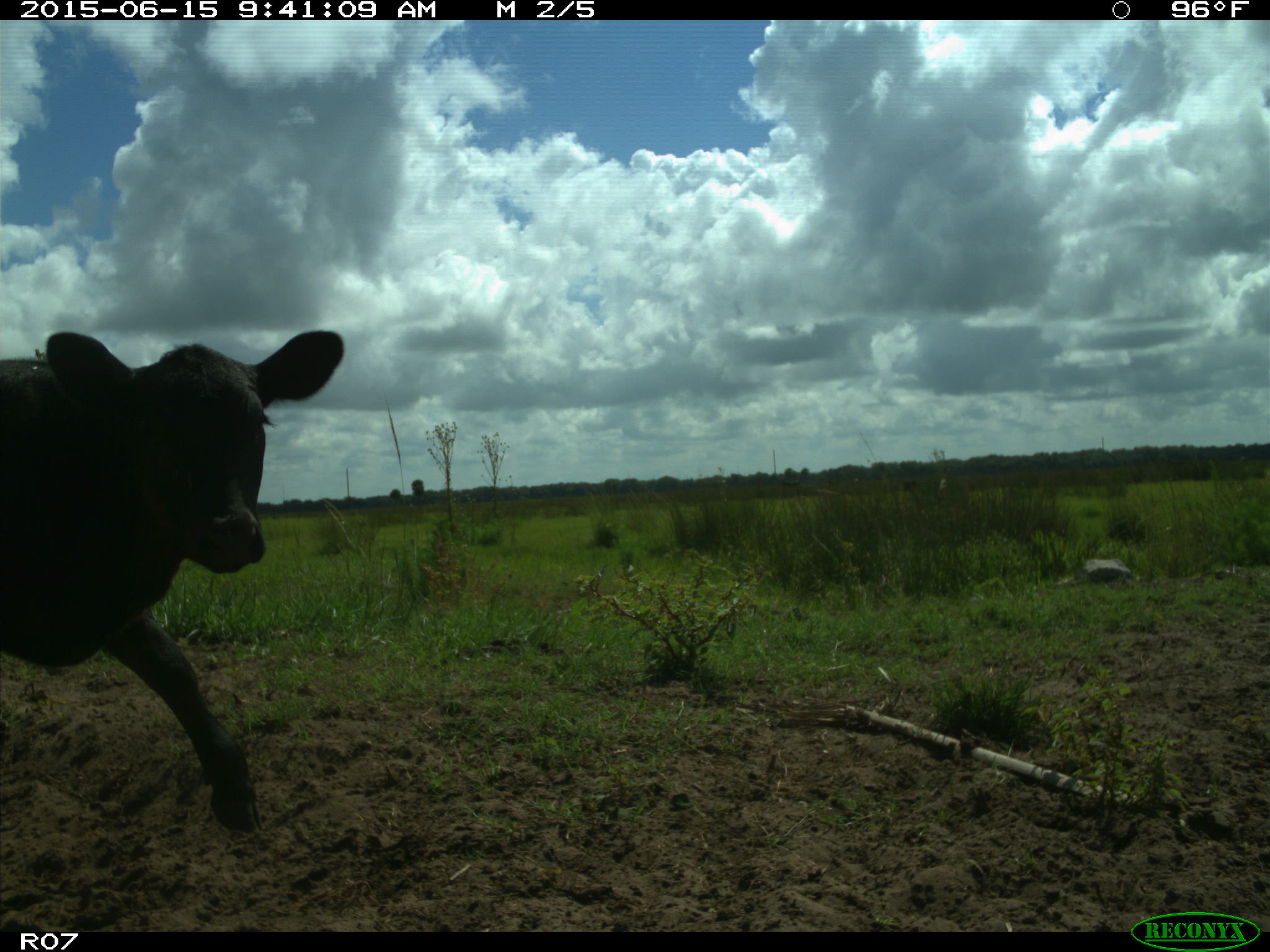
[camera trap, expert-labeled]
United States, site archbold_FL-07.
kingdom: Animalia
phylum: Chordata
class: Mammalia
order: Artiodactyla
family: Bovidae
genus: Bos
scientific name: Bos taurus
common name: domestic cow